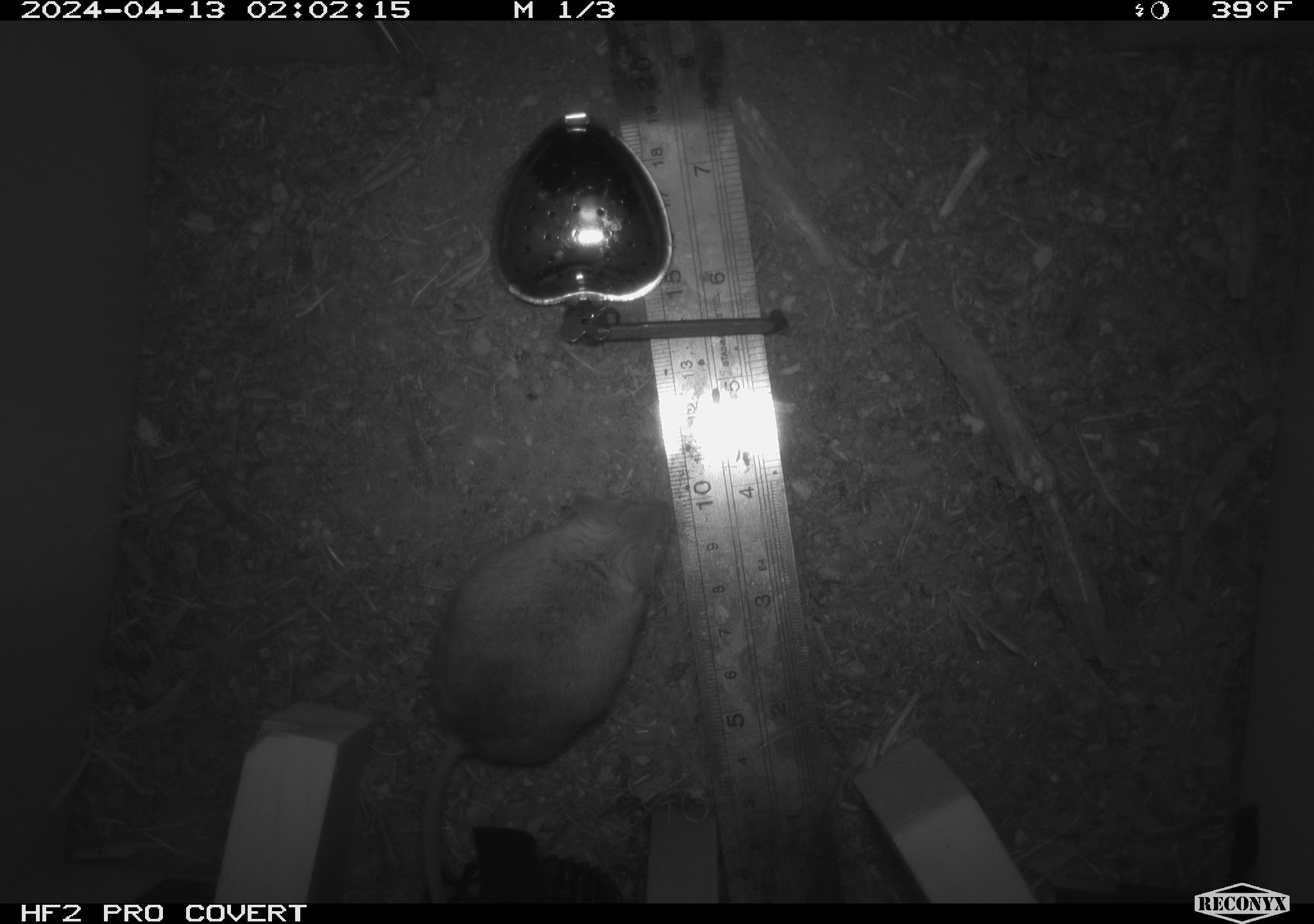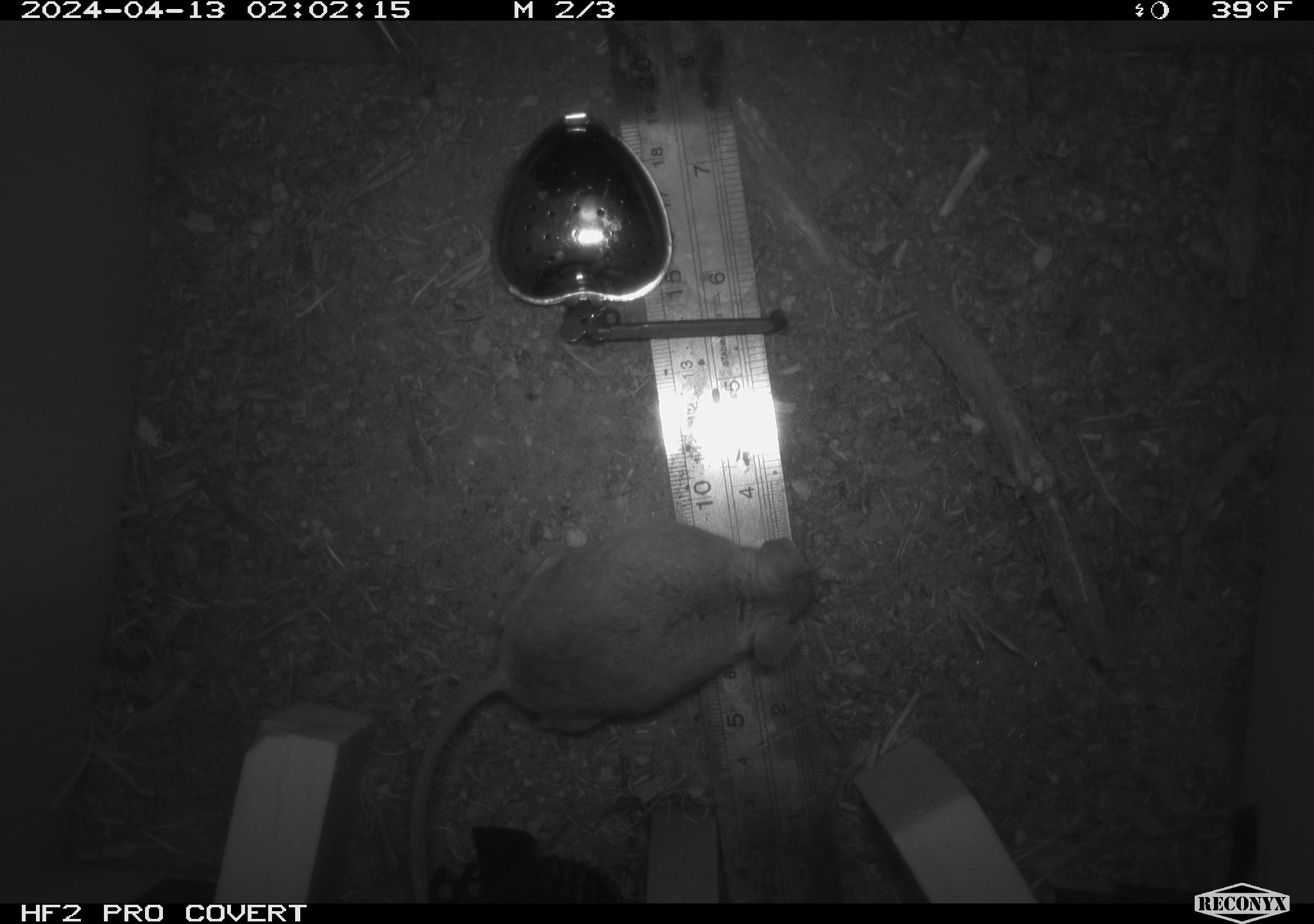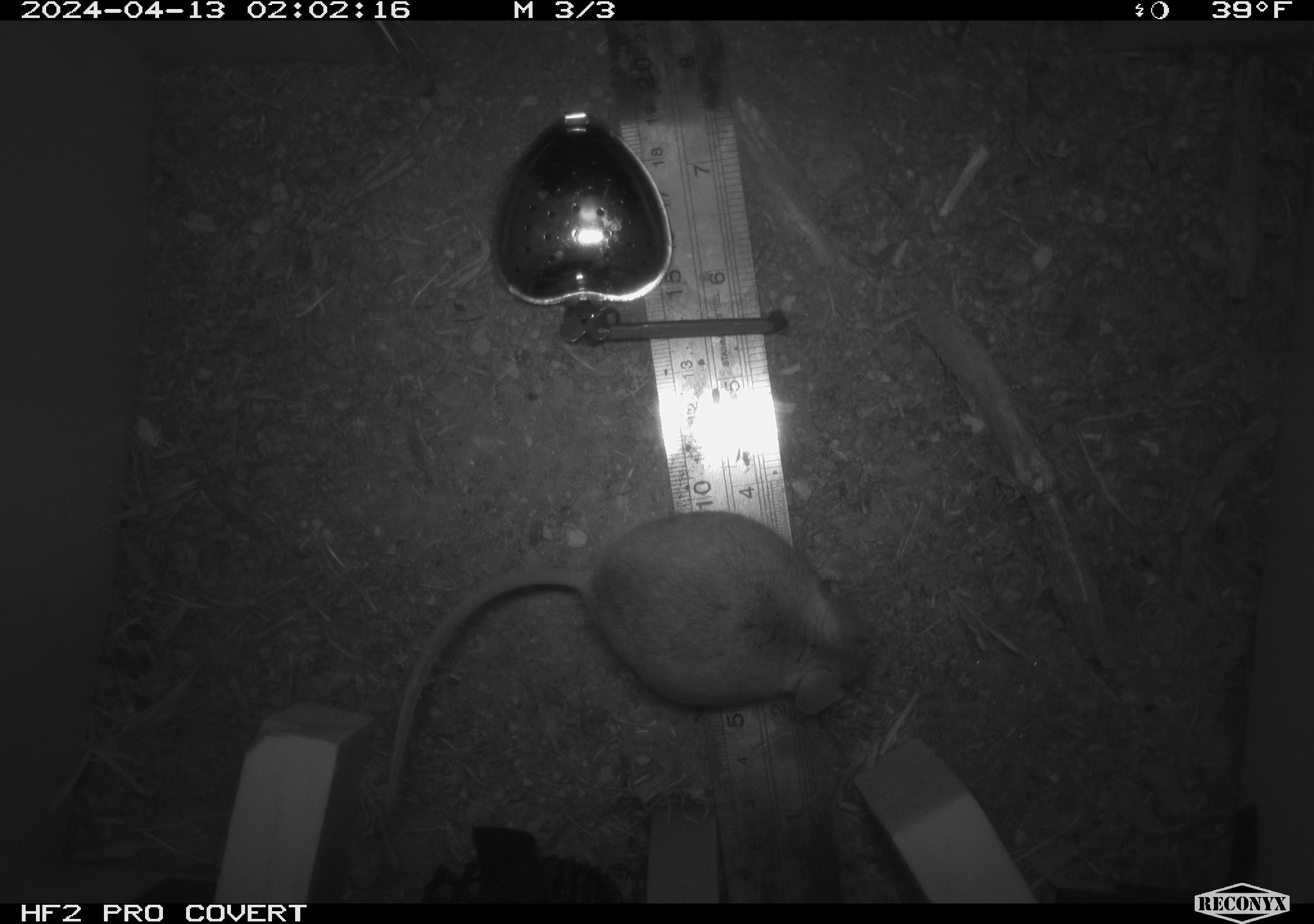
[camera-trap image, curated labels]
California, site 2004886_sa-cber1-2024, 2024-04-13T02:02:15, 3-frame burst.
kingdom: Animalia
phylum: Chordata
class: Mammalia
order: Rodentia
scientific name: Rodentia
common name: mouse species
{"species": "mouse species (Rodentia)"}